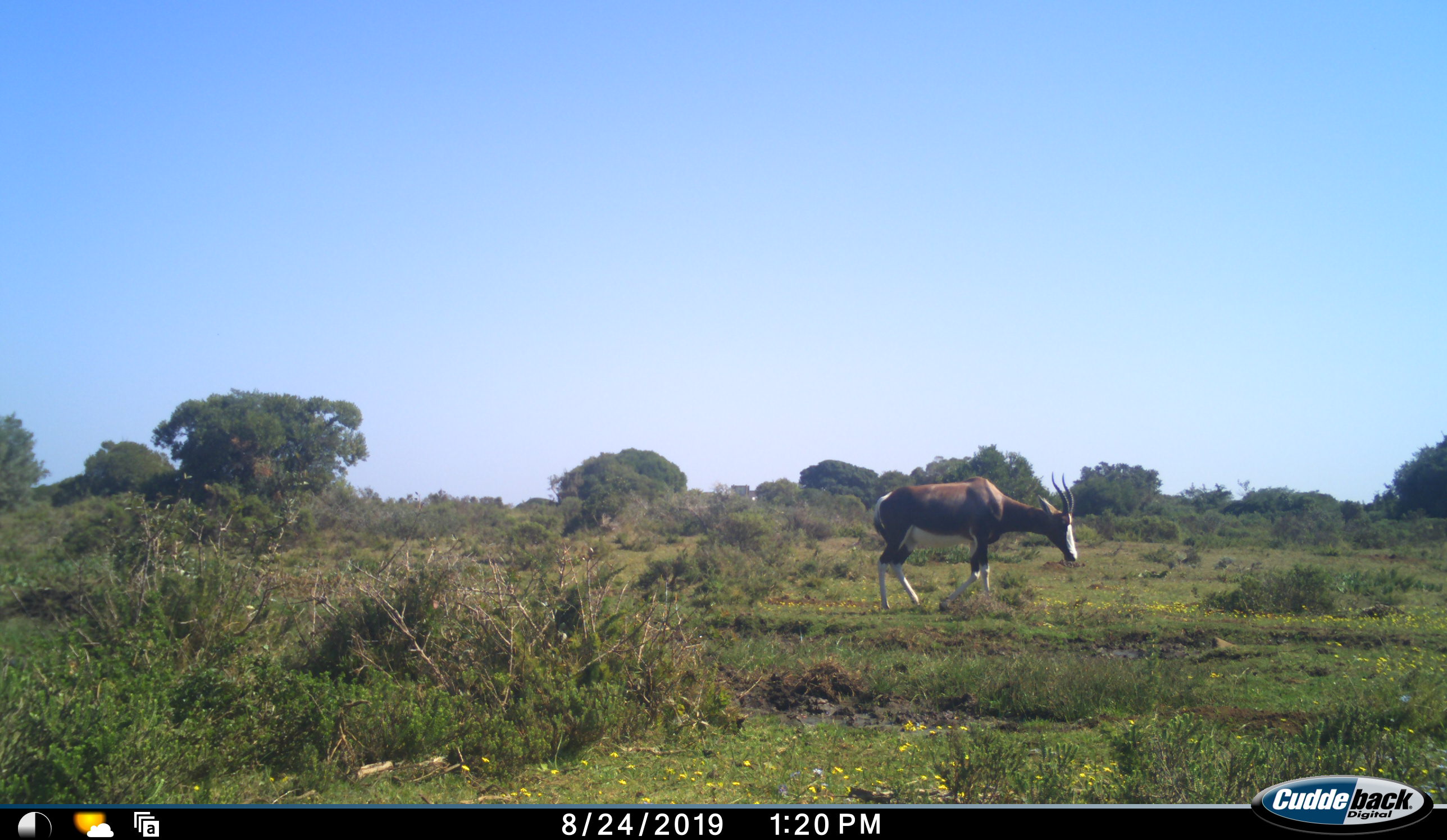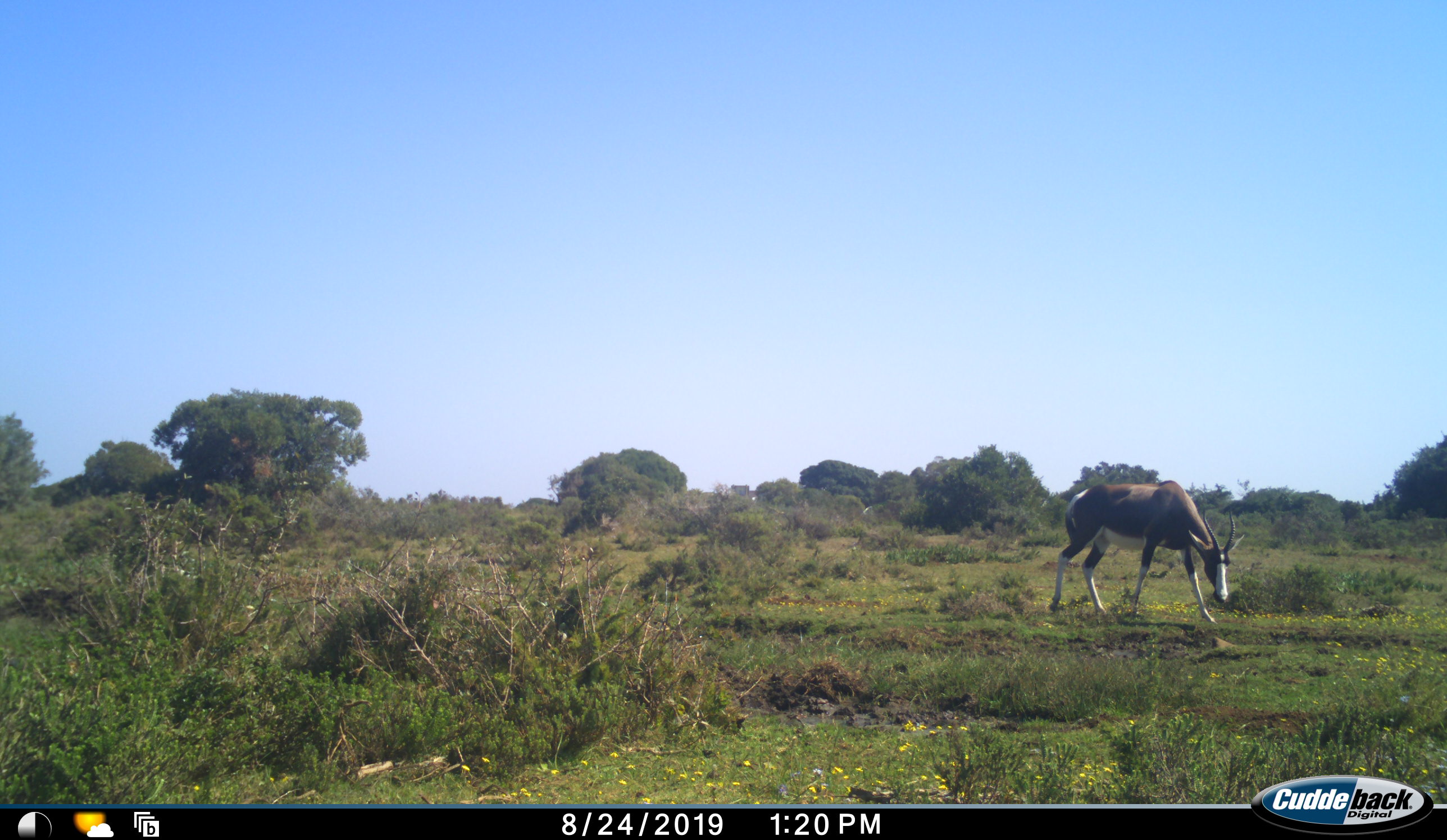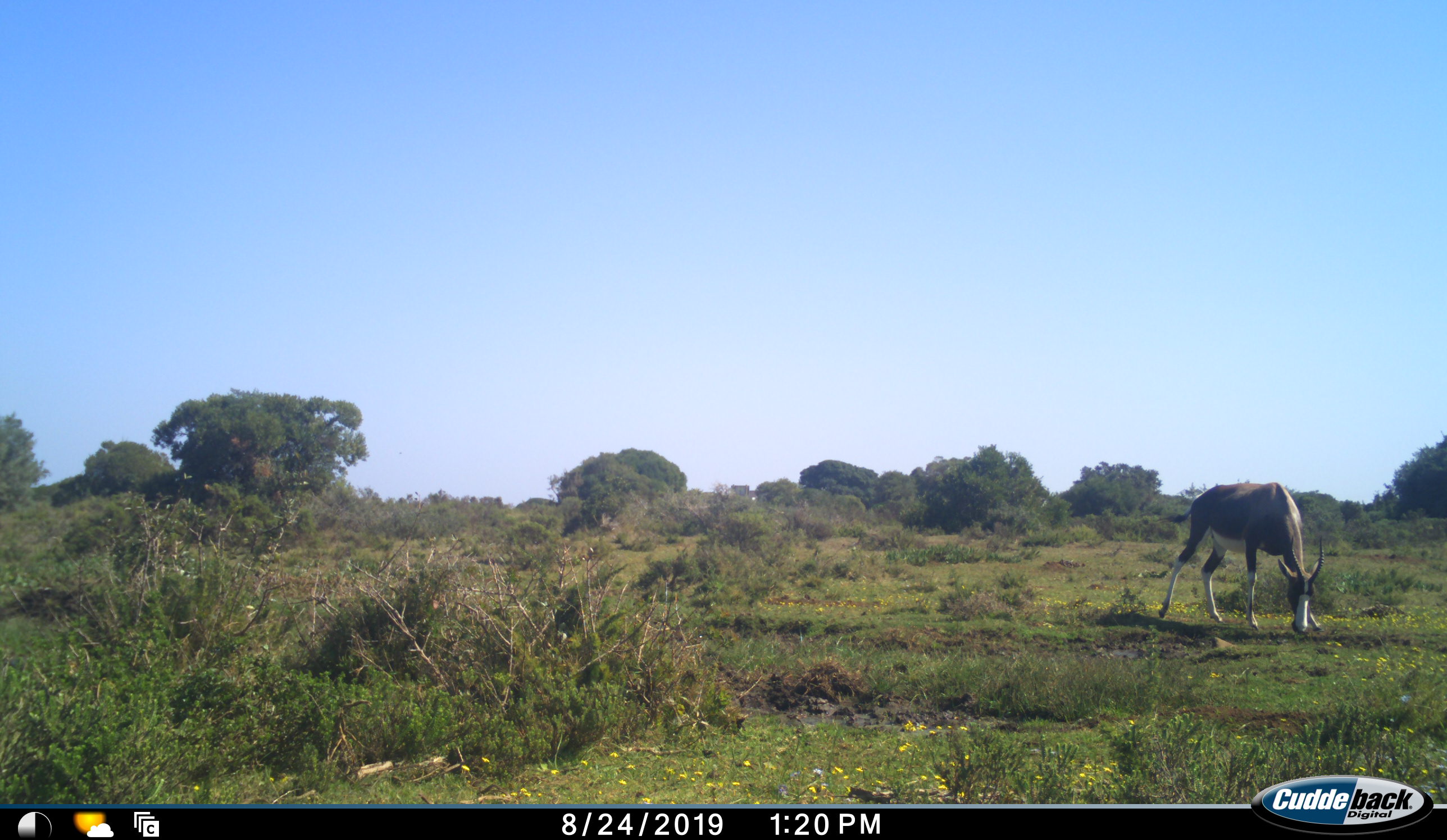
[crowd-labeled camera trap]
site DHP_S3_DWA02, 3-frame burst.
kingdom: Animalia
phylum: Chordata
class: Mammalia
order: Artiodactyla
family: Bovidae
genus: Damaliscus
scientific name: Damaliscus pygargus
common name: bontebok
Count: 1.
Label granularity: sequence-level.